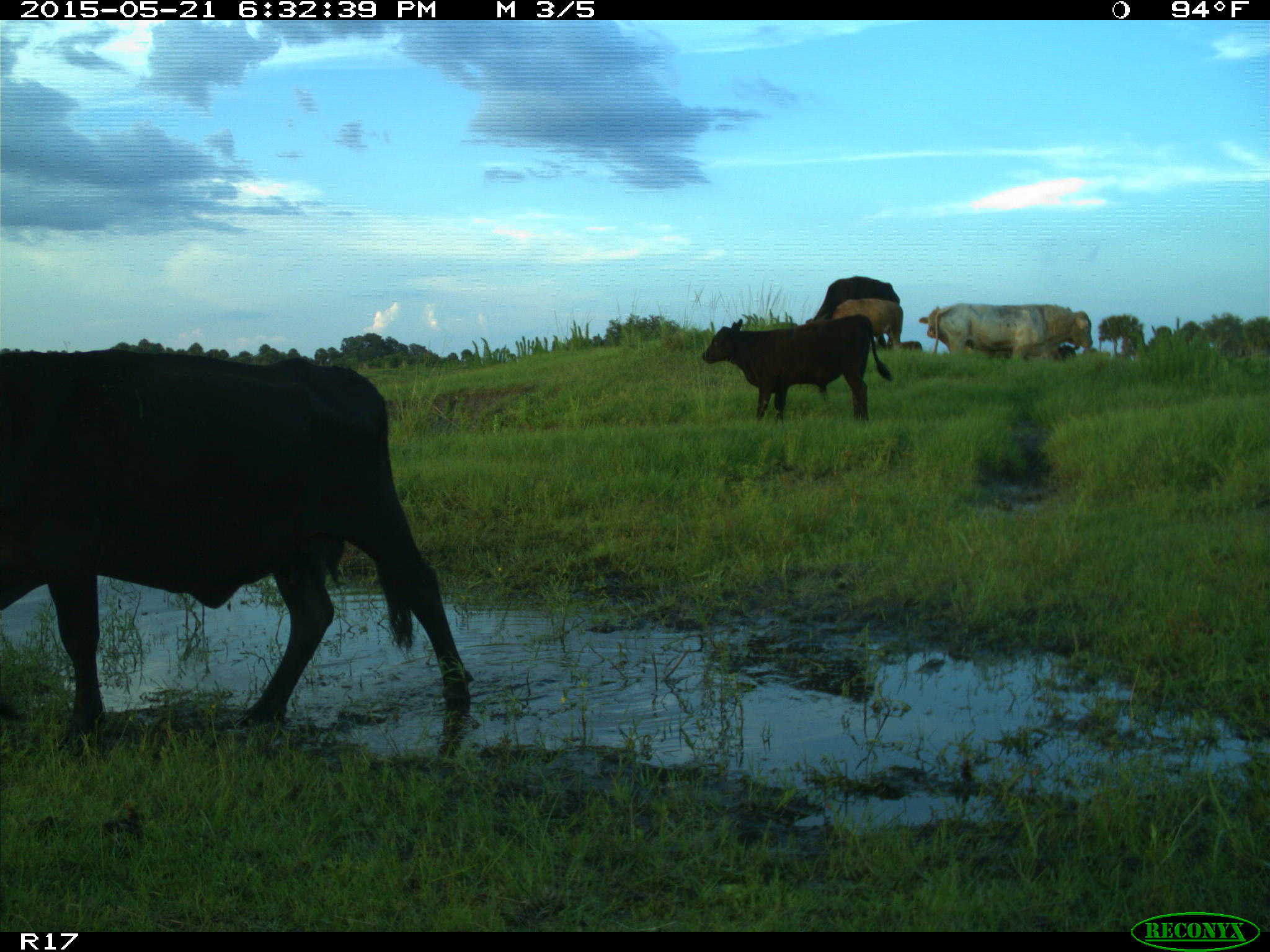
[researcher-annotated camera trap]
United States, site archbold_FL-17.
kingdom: Animalia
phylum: Chordata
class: Mammalia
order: Artiodactyla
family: Bovidae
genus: Bos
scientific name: Bos taurus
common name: domestic cow